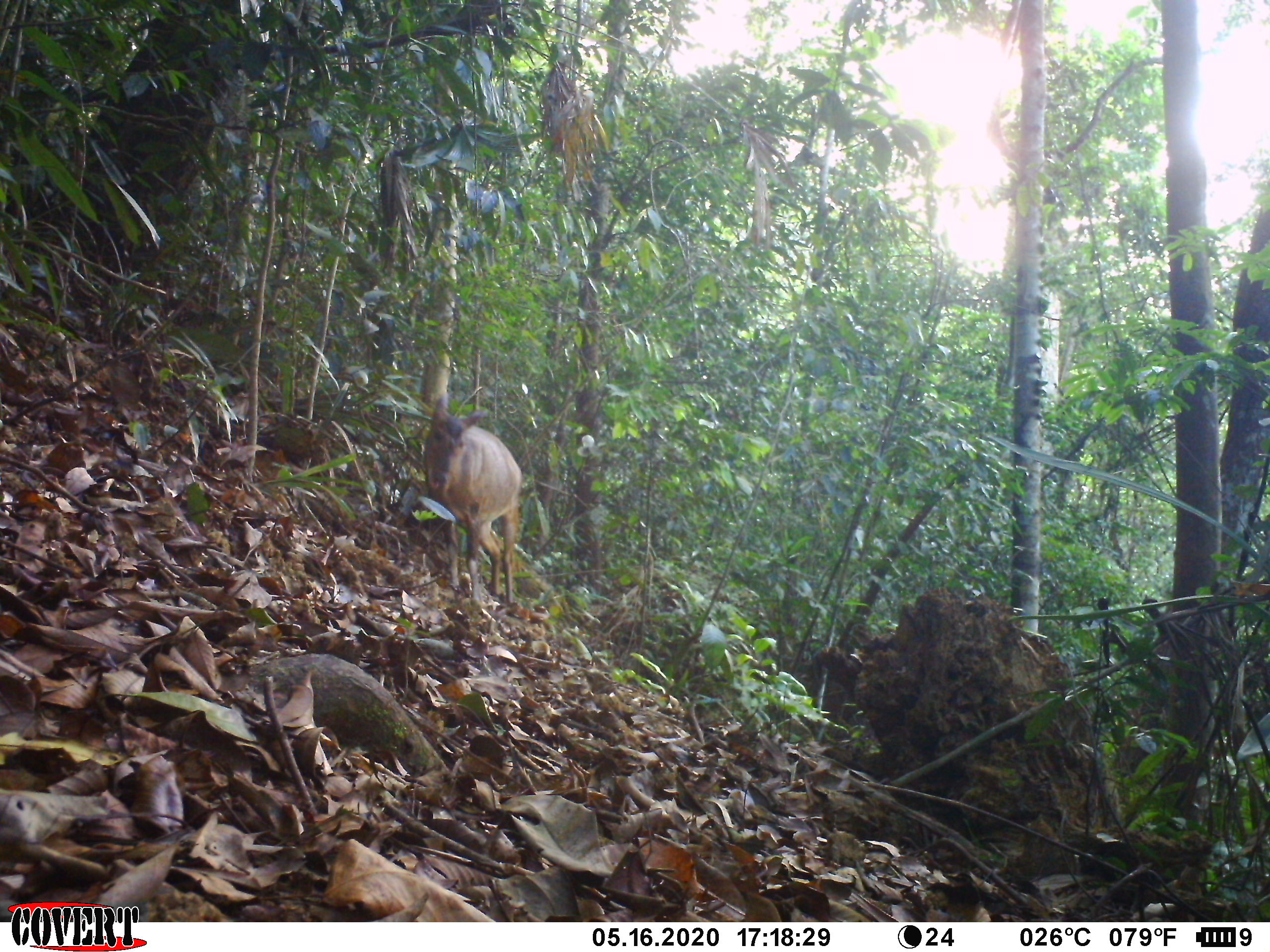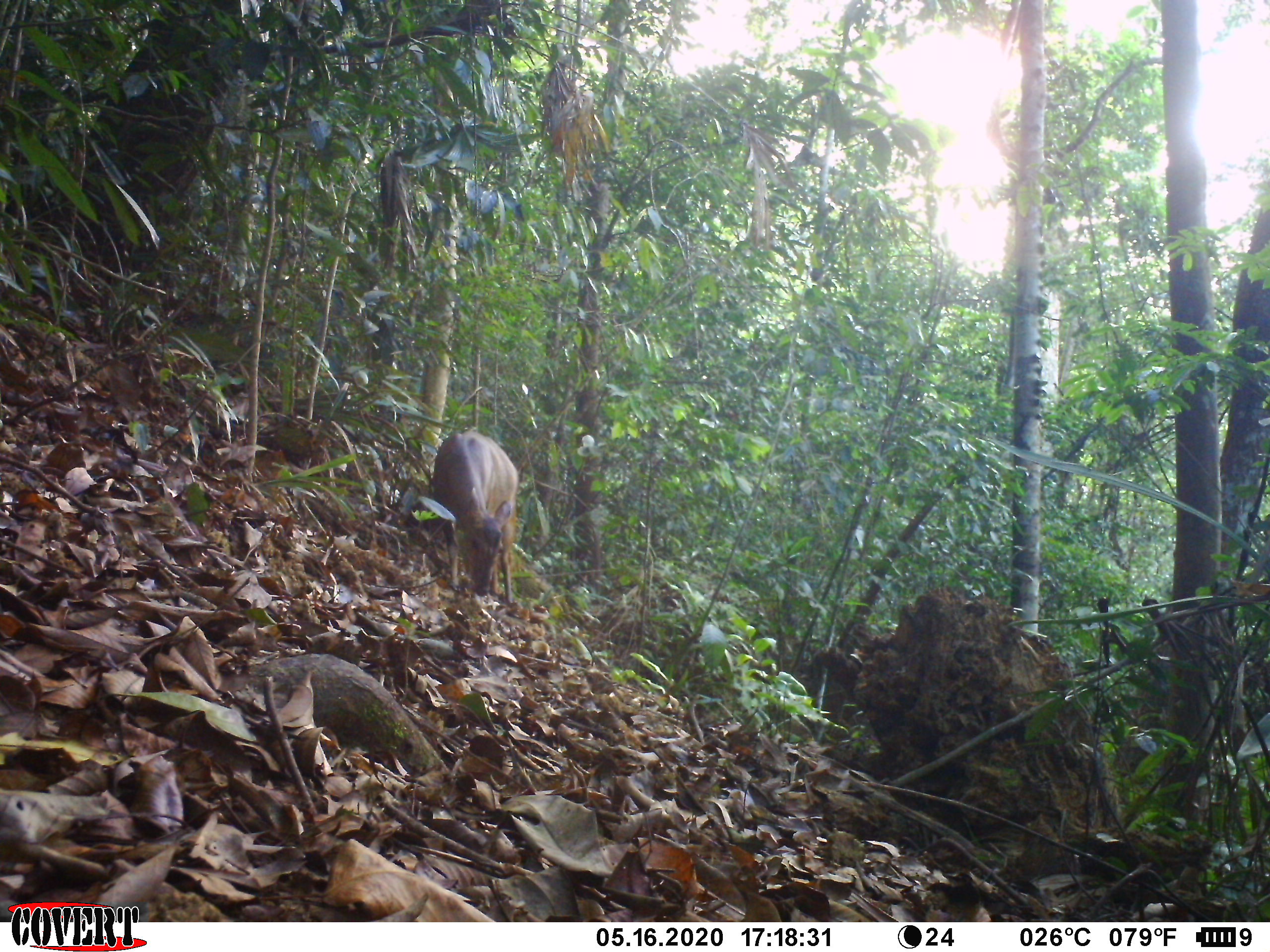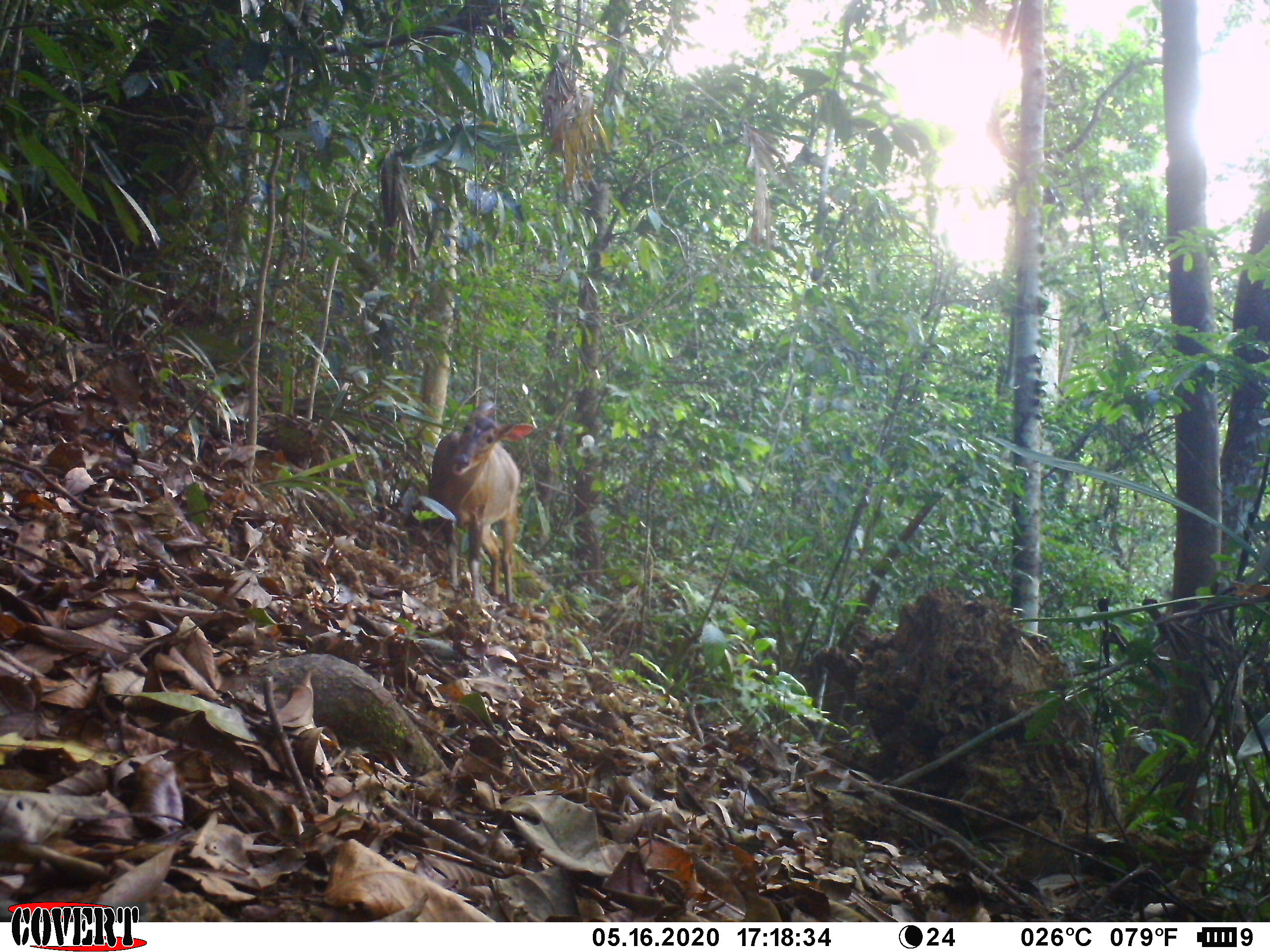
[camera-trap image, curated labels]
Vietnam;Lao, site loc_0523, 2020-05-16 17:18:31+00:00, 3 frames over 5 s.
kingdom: Animalia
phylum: Chordata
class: Mammalia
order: Artiodactyla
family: Cervidae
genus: Muntiacus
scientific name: Muntiacus vuquangensis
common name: large-antlered muntjac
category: large antlered muntjac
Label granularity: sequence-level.